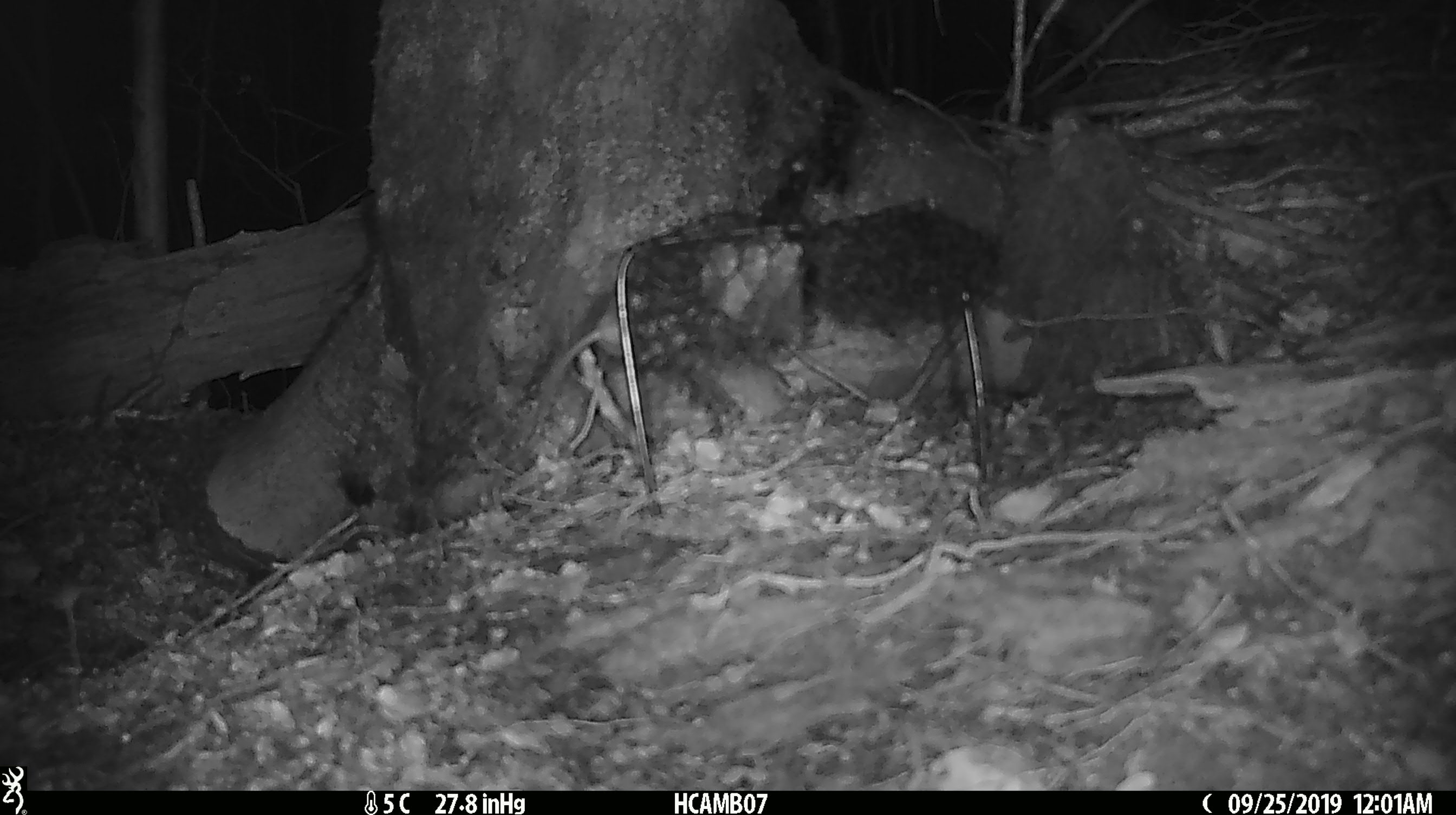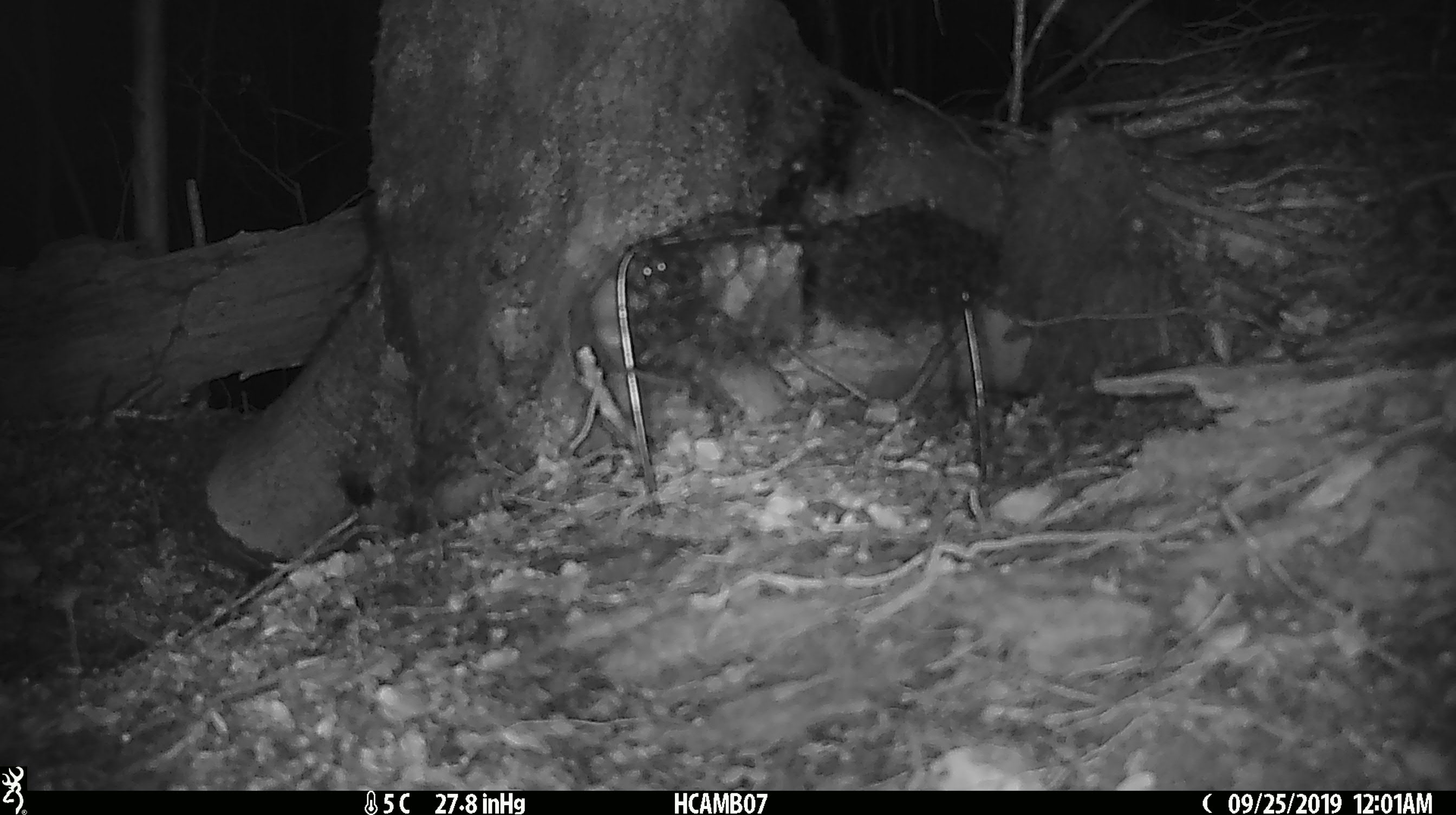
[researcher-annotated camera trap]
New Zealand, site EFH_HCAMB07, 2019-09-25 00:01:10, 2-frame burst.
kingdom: Animalia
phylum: Chordata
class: Mammalia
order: Rodentia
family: Muridae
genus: Mus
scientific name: Mus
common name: mouse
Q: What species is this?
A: Mouse (Mus).